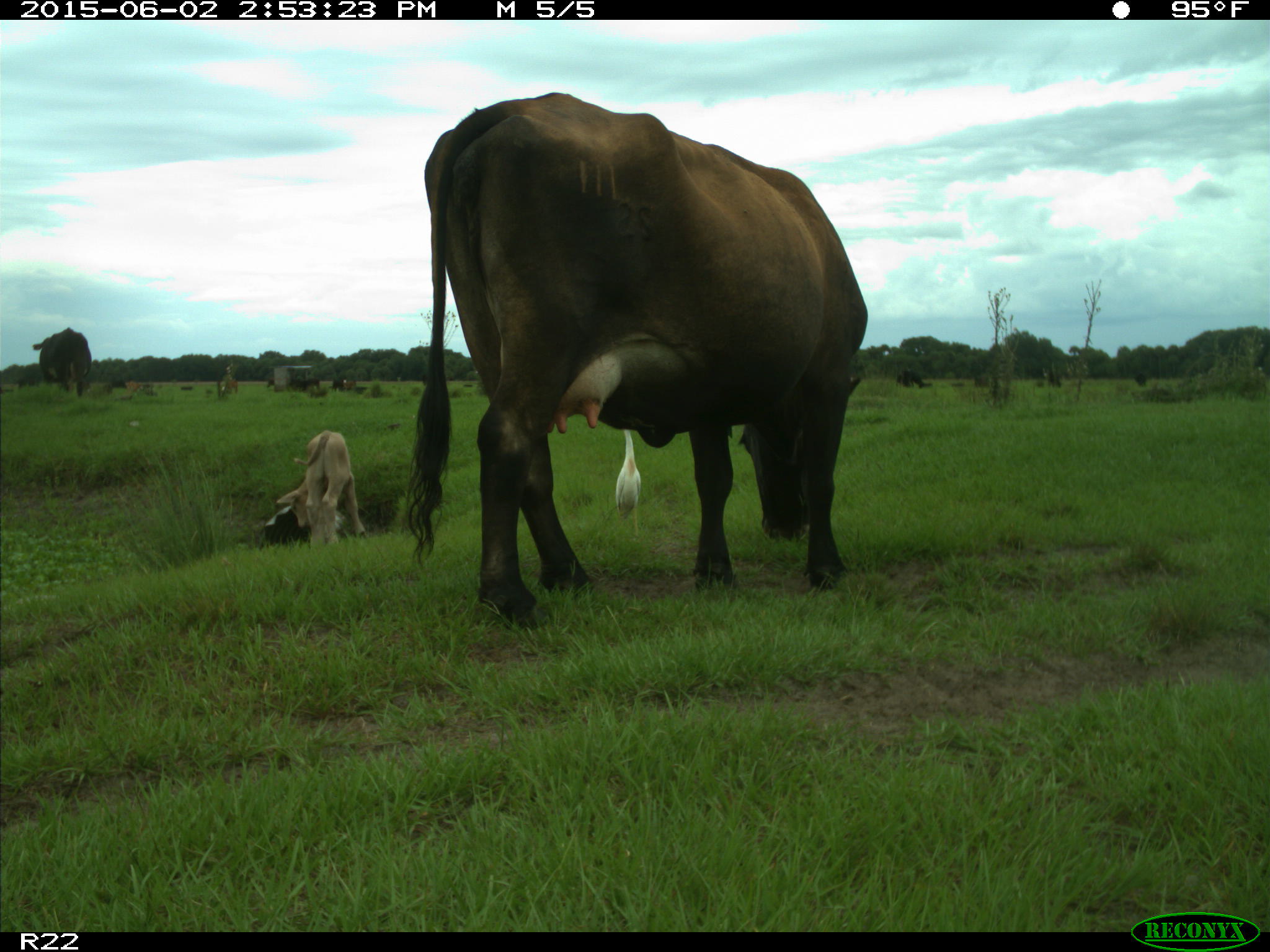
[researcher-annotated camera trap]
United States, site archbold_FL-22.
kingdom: Animalia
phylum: Chordata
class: Mammalia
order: Artiodactyla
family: Bovidae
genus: Bos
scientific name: Bos taurus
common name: domestic cow